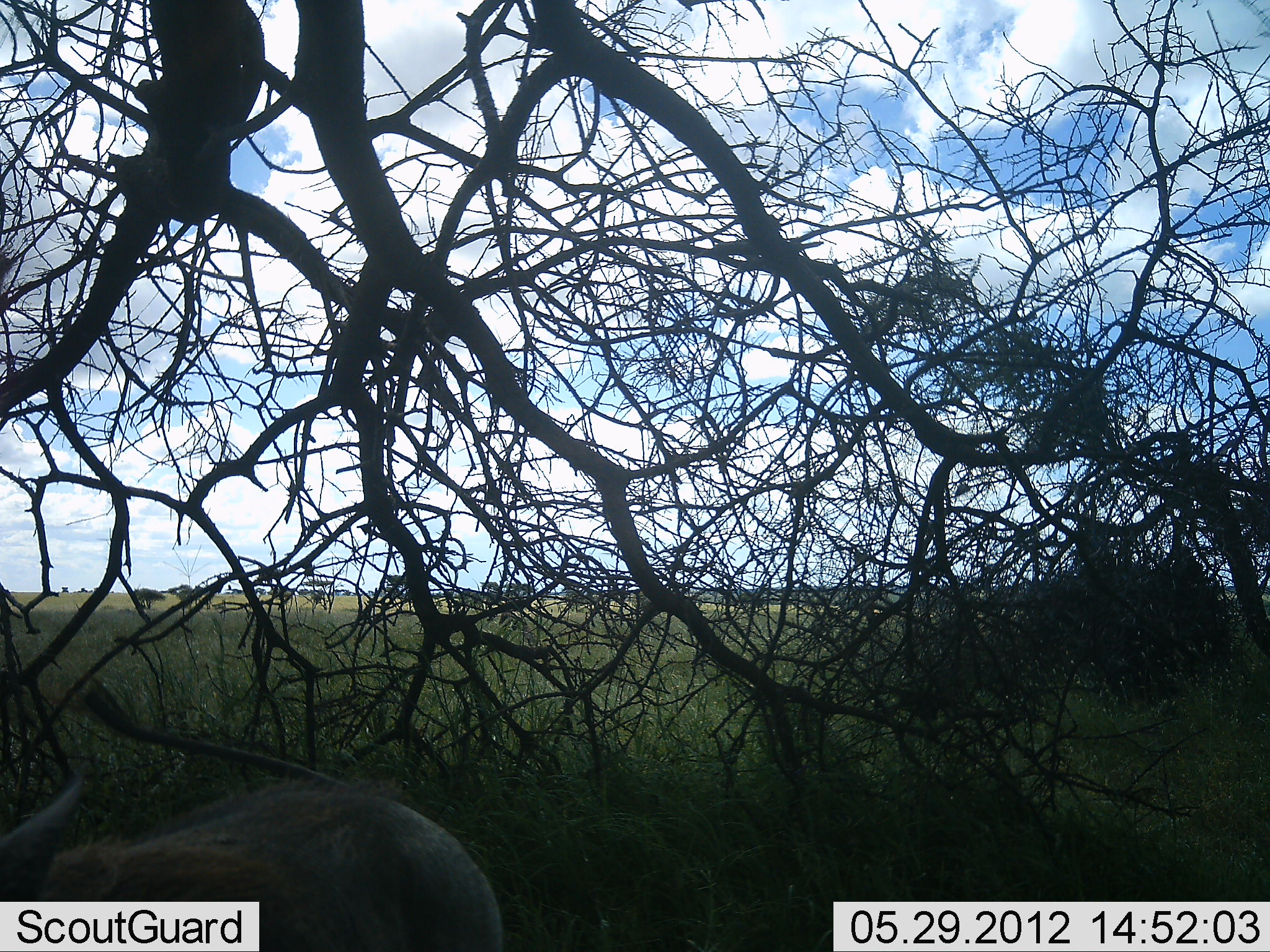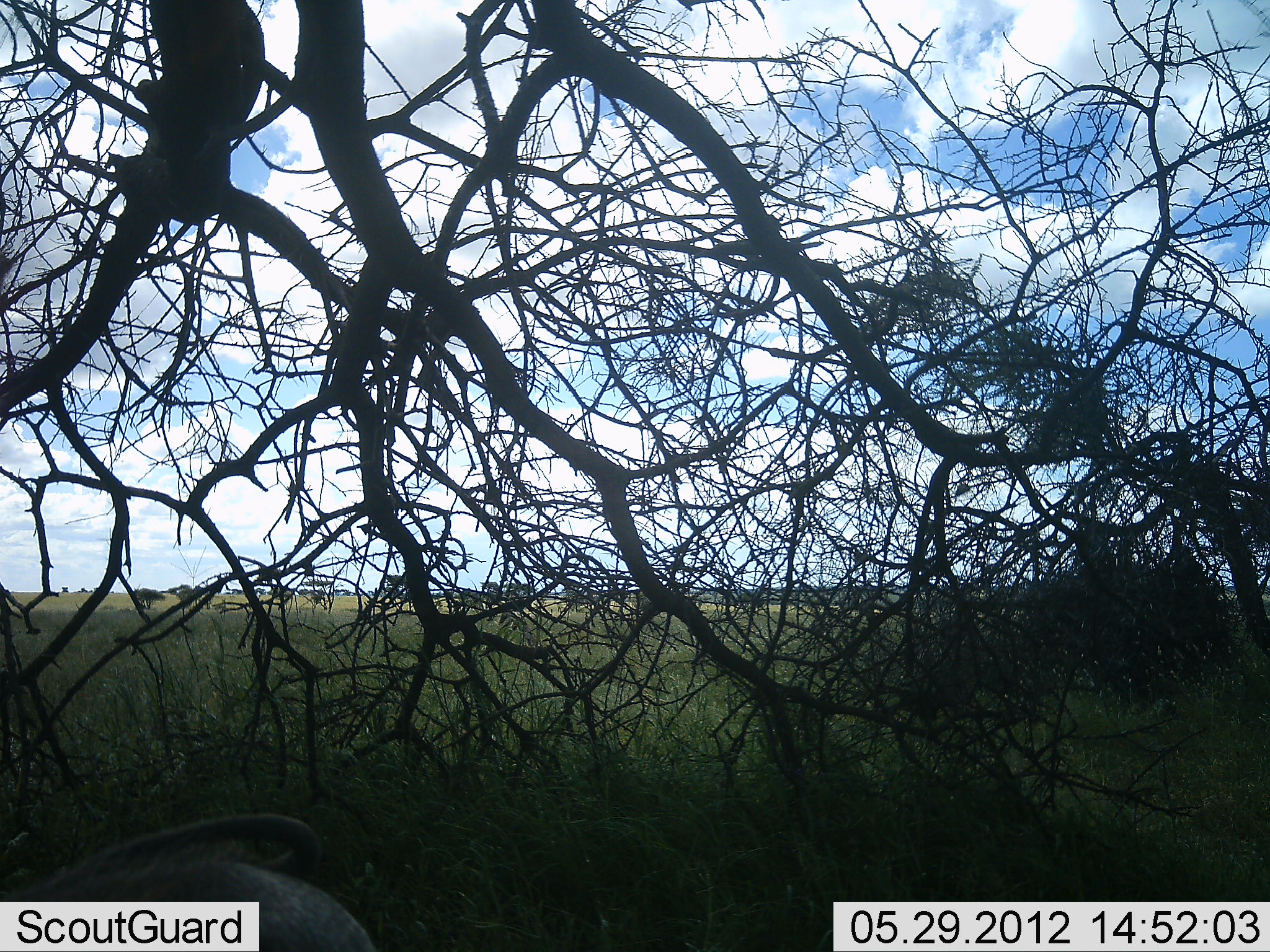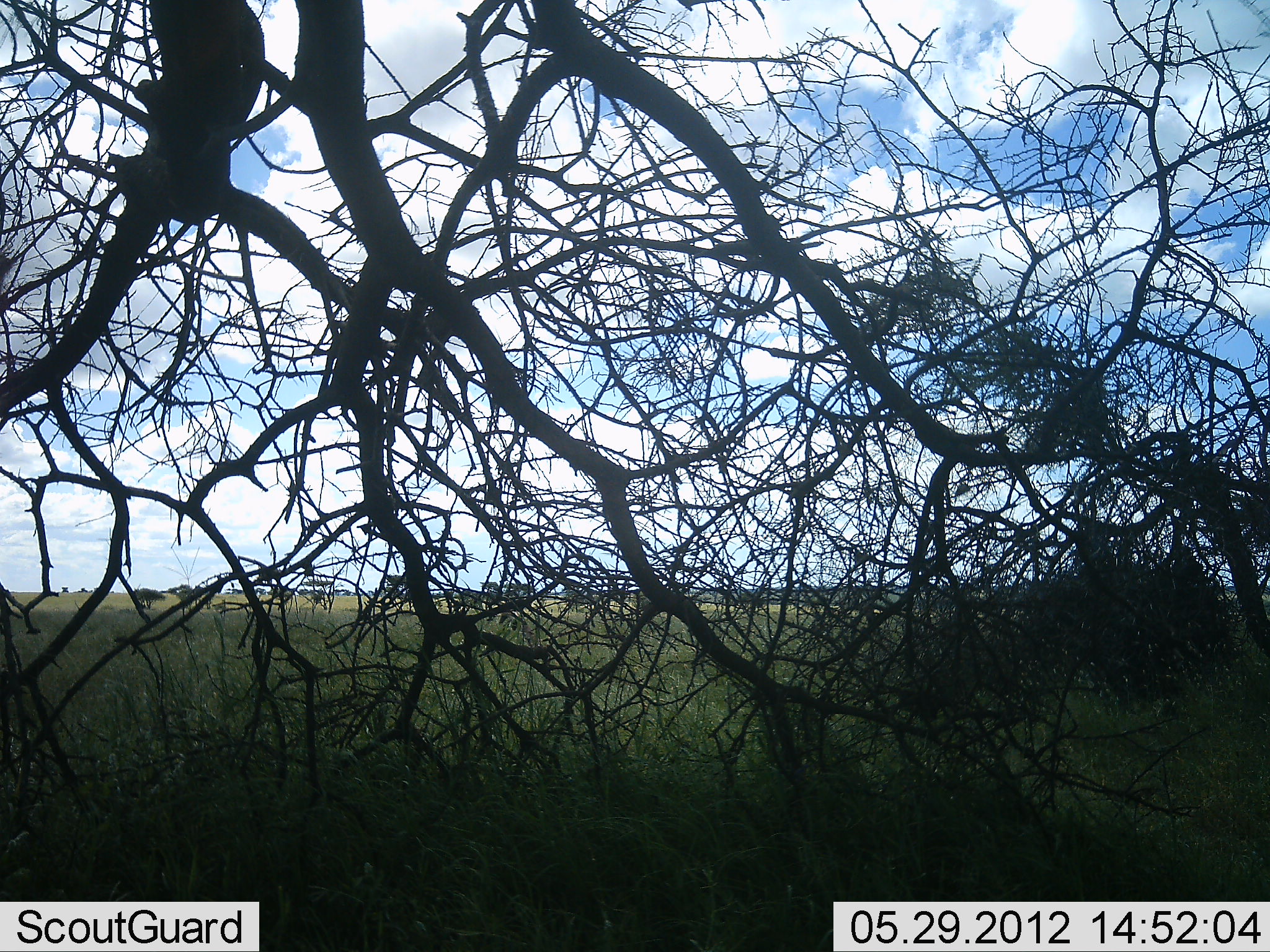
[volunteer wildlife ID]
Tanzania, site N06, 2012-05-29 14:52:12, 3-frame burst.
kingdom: Animalia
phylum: Chordata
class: Mammalia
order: Artiodactyla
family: Suidae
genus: Phacochoerus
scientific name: Phacochoerus africanus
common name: warthog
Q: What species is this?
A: Warthog (Phacochoerus africanus).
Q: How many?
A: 1.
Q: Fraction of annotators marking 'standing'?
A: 21%.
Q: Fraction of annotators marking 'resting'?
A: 0%.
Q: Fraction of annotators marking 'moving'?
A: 86%.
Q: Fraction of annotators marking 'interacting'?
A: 0%.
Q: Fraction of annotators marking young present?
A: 0%.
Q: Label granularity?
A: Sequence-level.